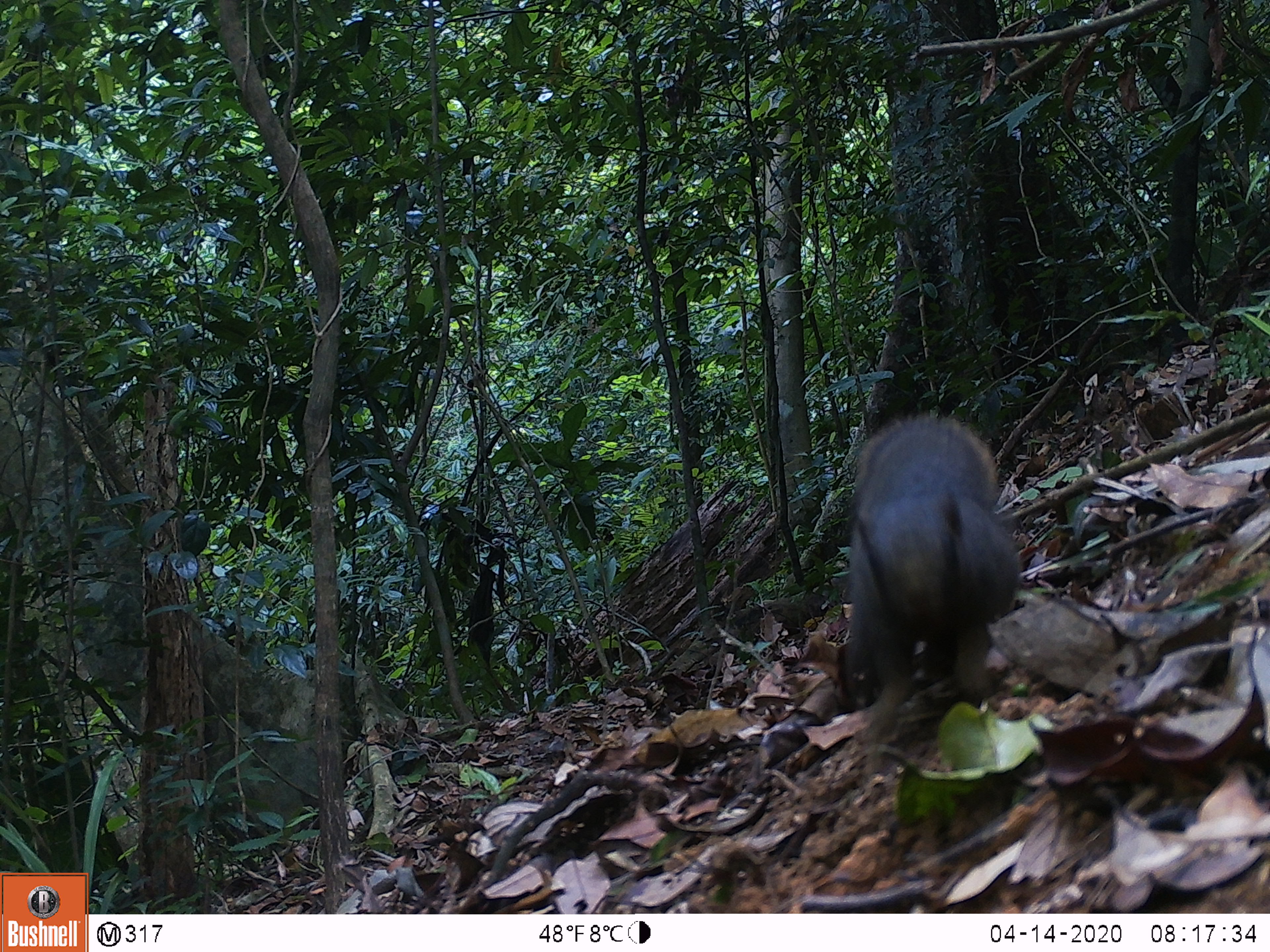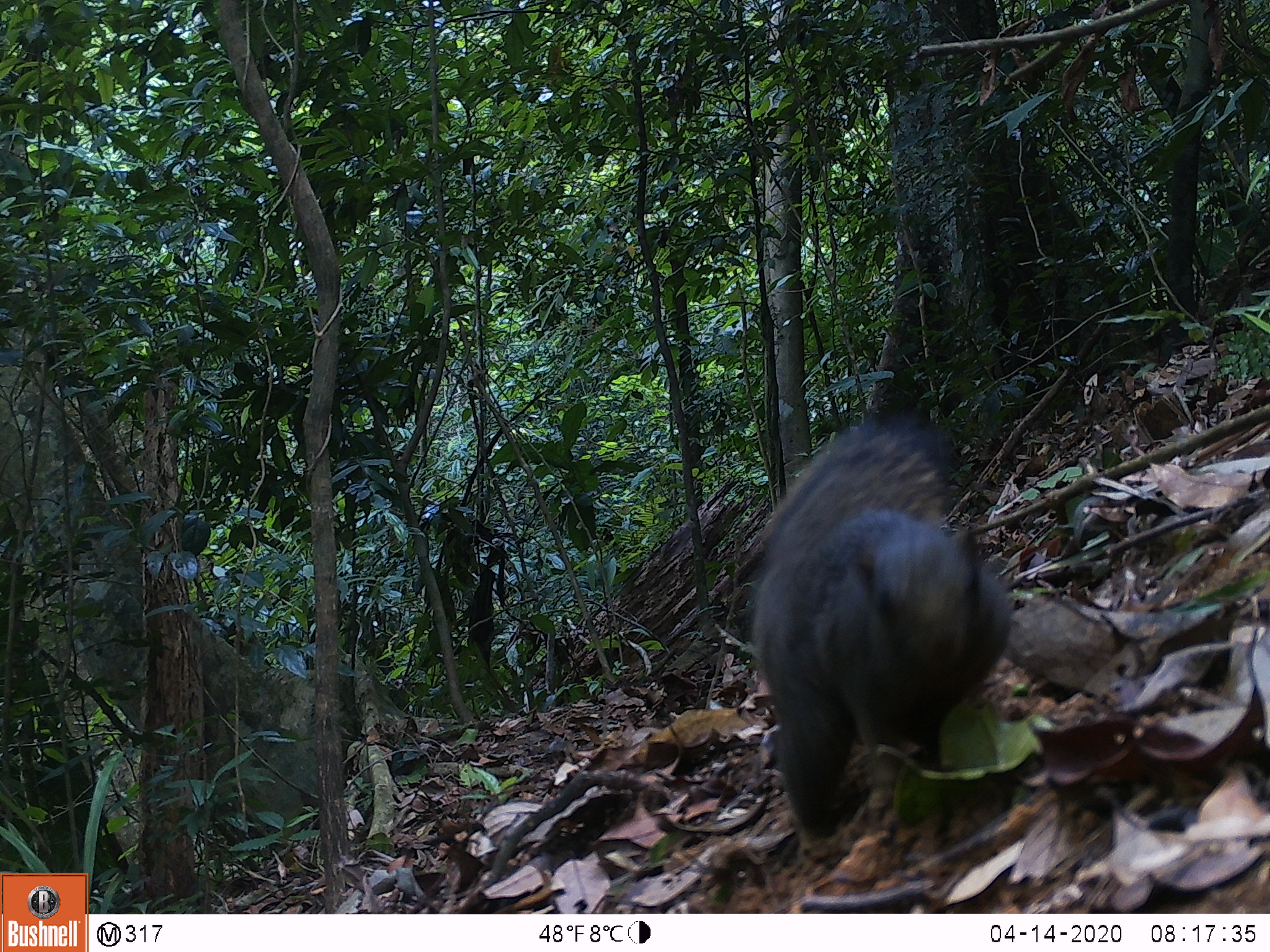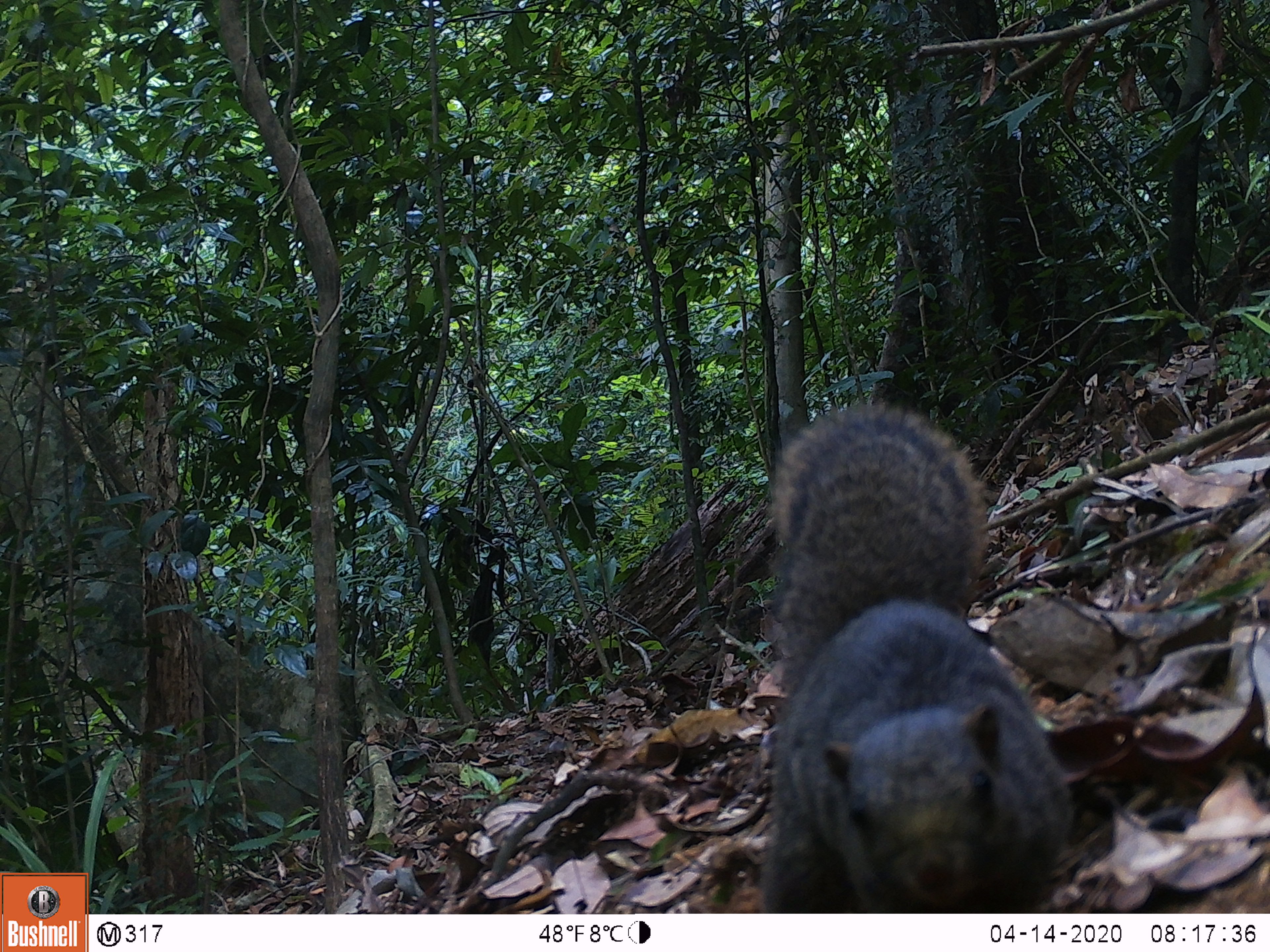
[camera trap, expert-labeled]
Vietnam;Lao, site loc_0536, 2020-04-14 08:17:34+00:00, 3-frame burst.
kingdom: Animalia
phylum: Chordata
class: Mammalia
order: Rodentia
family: Sciuridae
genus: Callosciurus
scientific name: Callosciurus erythraeus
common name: pallas's squirrel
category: pallass squirrel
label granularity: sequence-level